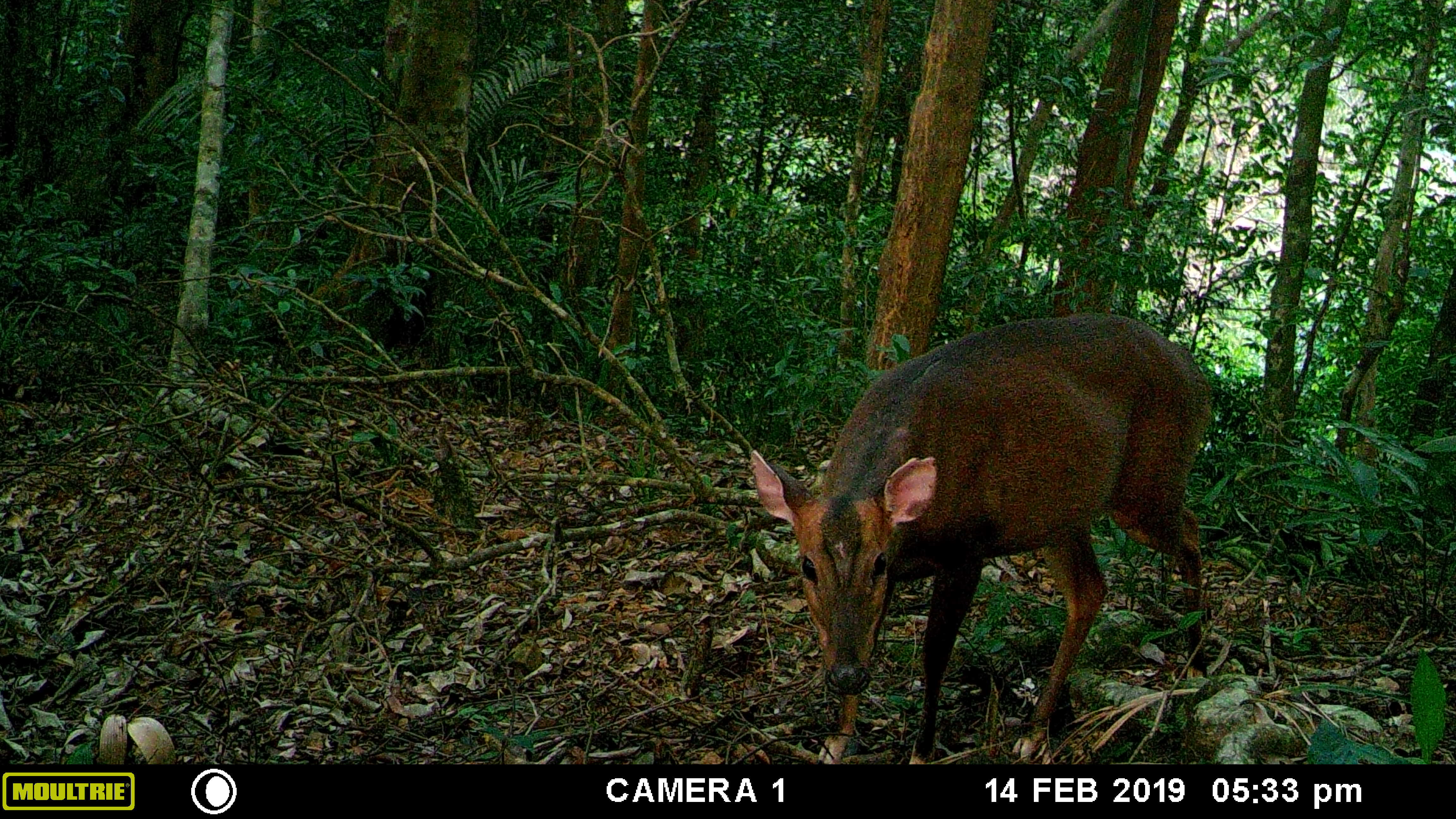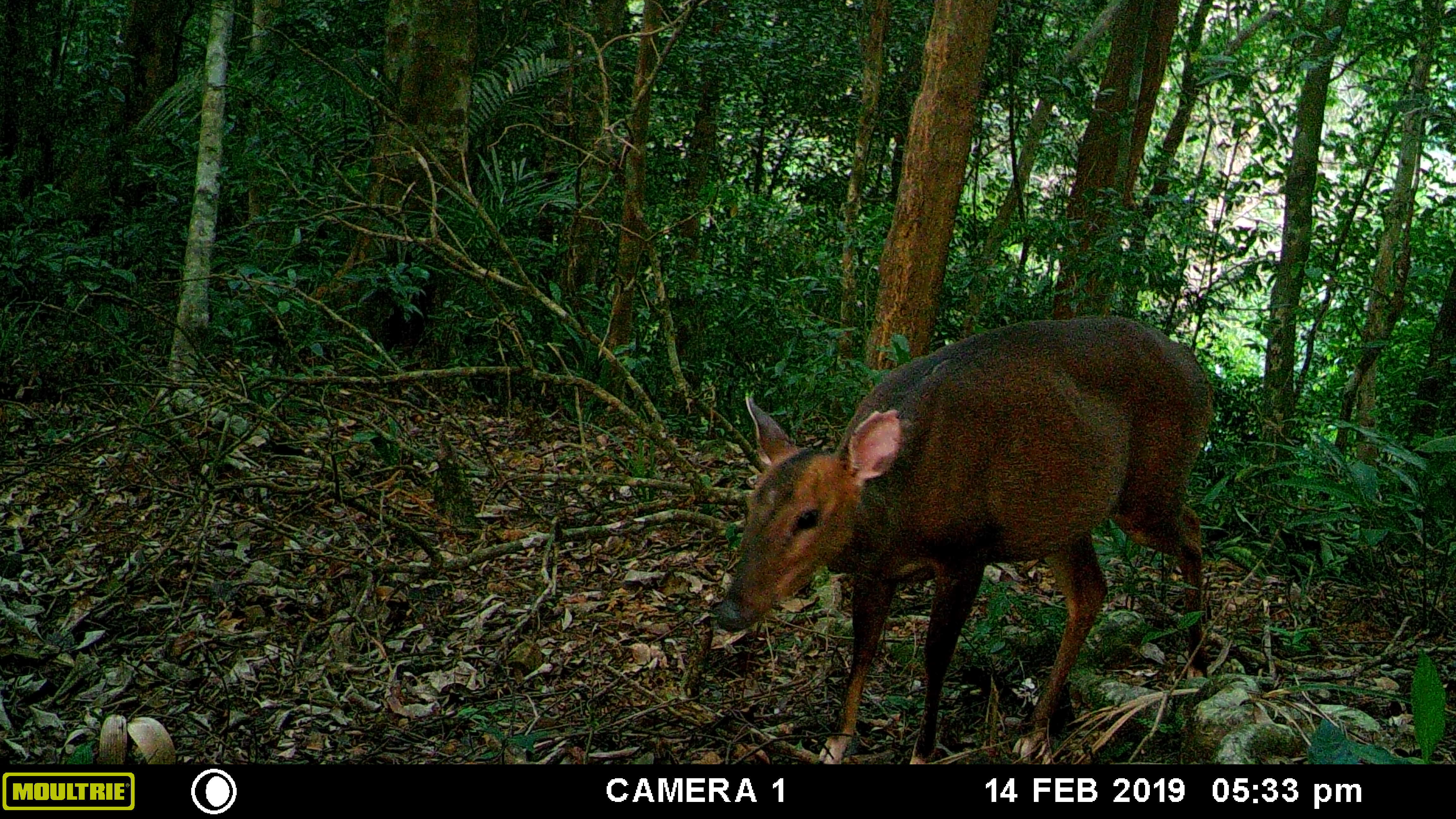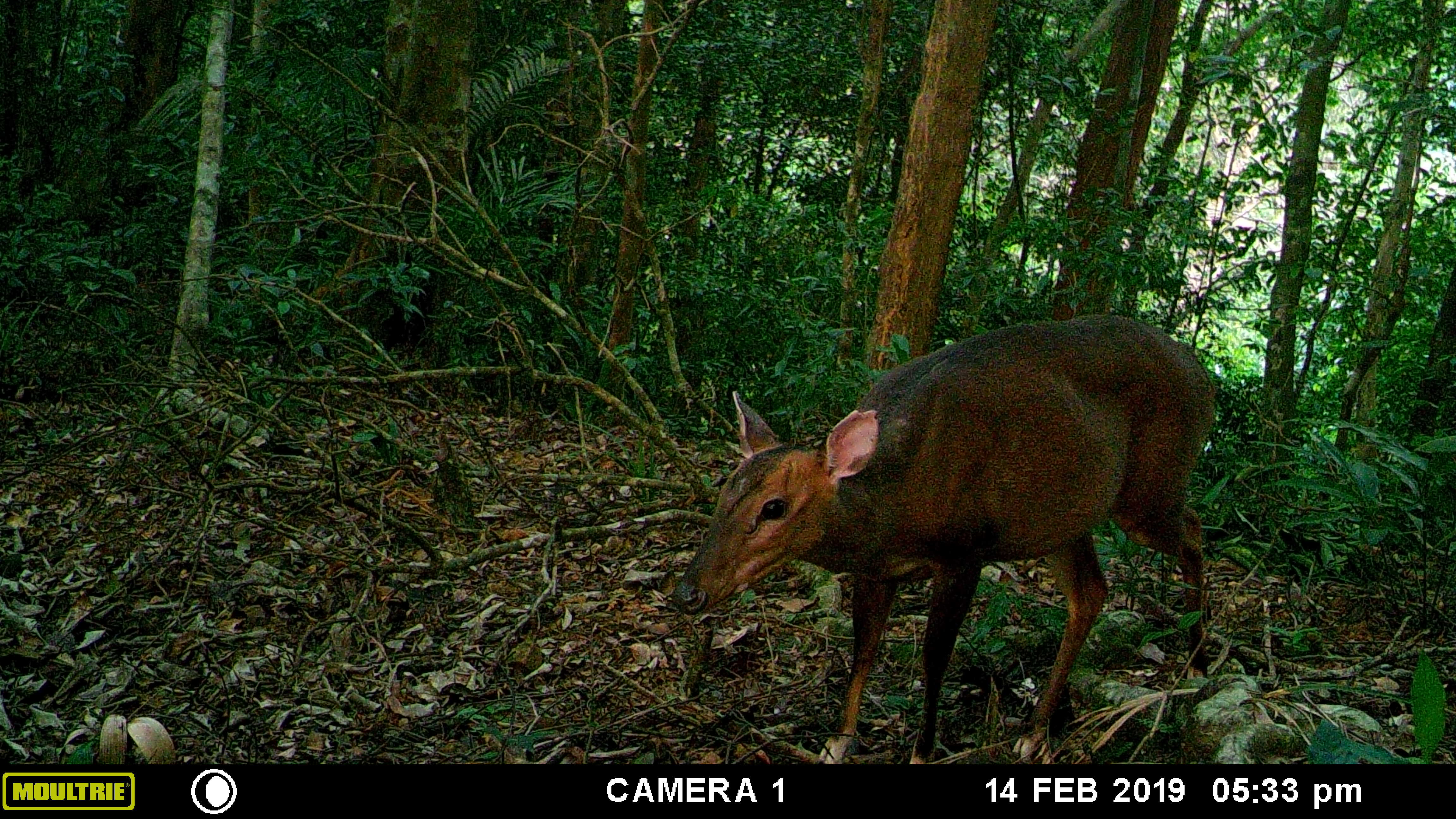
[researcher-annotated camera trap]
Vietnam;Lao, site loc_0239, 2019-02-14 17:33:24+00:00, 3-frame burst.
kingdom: Animalia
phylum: Chordata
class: Mammalia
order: Artiodactyla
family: Cervidae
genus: Muntiacus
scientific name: Muntiacus vuquangensis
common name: large-antlered muntjac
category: large antlered muntjac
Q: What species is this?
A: Large antlered muntjac (large-antlered muntjac) (Muntiacus vuquangensis).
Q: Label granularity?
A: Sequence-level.